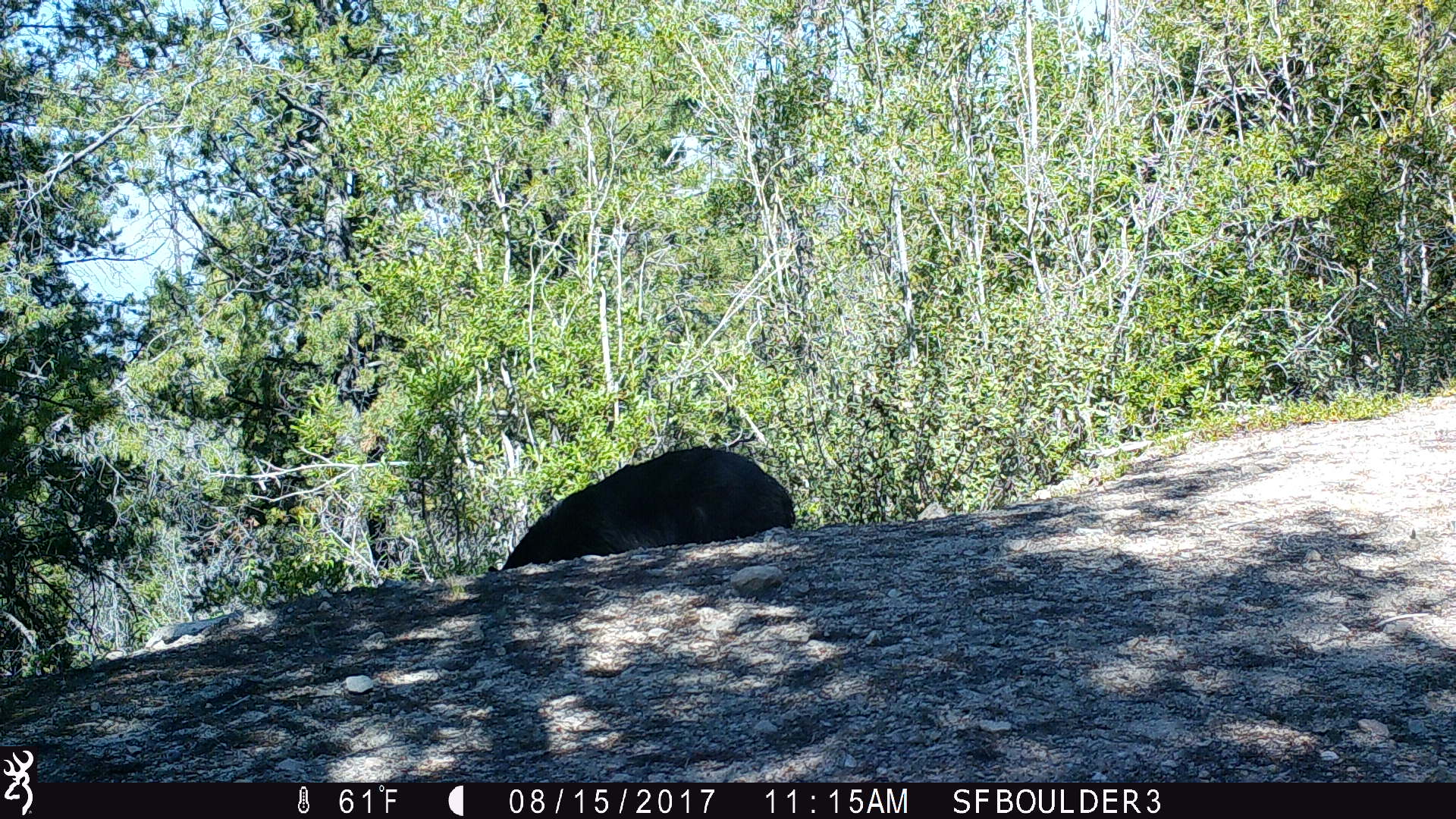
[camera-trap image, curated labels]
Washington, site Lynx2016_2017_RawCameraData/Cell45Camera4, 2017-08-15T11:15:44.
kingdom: Animalia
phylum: Chordata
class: Mammalia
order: Carnivora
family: Ursidae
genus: Ursus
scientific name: Ursus americanus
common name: american black bear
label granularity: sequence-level